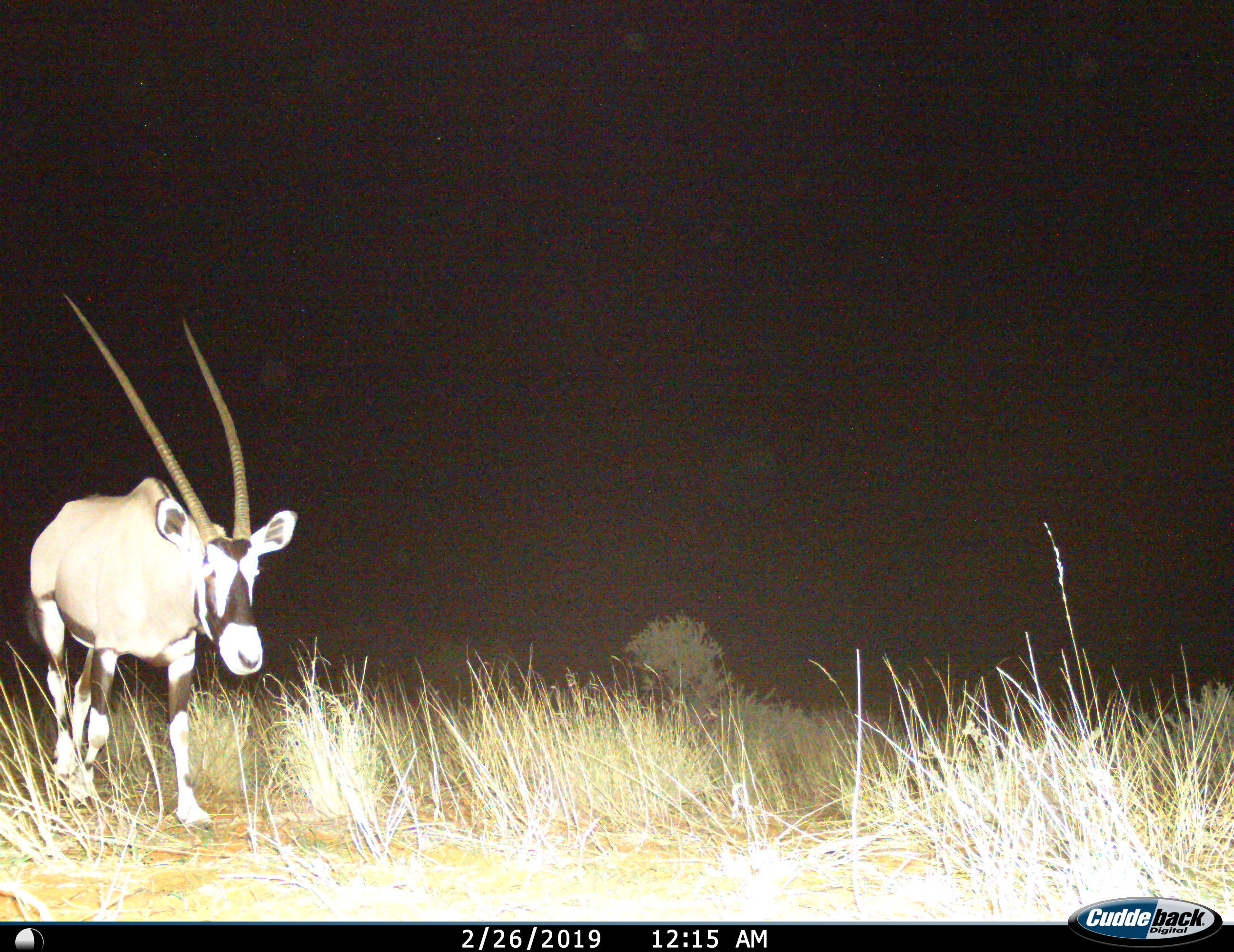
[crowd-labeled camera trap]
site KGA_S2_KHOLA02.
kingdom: Animalia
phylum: Chordata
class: Mammalia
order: Artiodactyla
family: Bovidae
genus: Oryx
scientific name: Oryx gazella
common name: gemsbok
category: oryx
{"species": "oryx (gemsbok) (Oryx gazella)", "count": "1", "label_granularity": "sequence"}